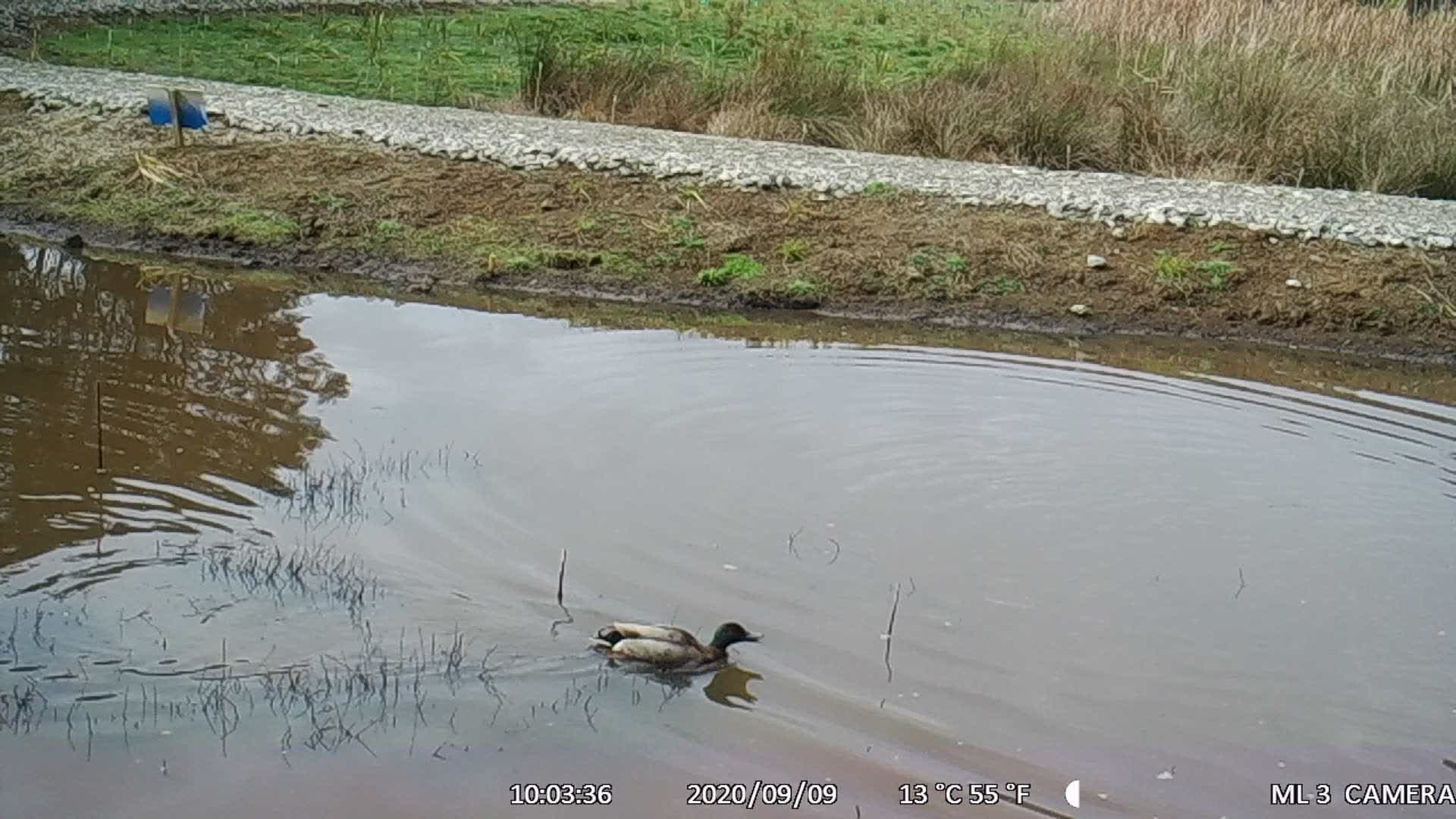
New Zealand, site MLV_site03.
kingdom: Animalia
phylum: Chordata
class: Aves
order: Anseriformes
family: Anatidae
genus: Anas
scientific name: Anas platyrhynchos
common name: mallard